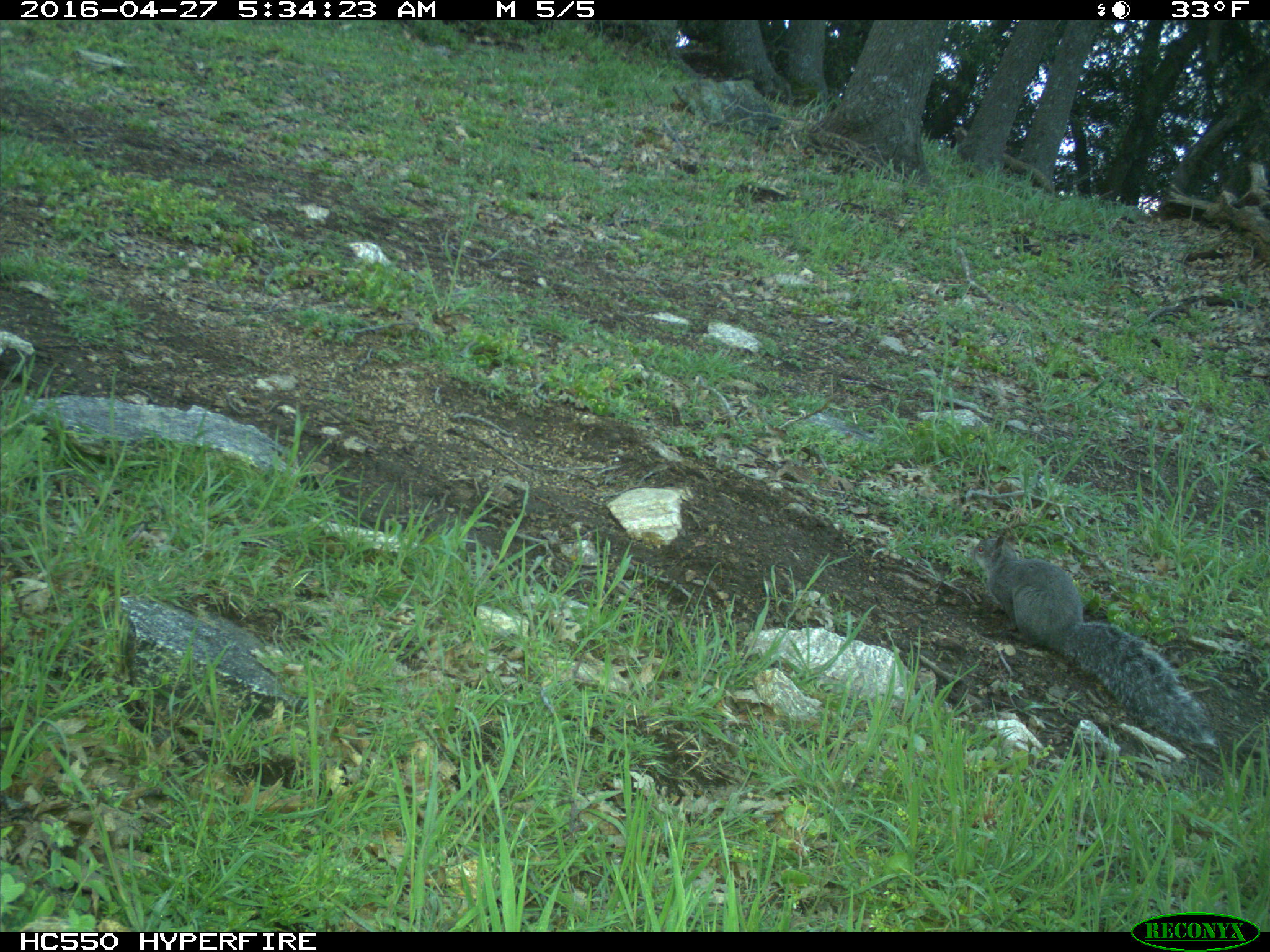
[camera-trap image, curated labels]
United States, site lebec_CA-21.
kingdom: Animalia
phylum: Chordata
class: Mammalia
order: Rodentia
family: Sciuridae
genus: Sciurus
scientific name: Sciurus carolinensis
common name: eastern gray squirrel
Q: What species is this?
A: Sciurus carolinensis (eastern gray squirrel).